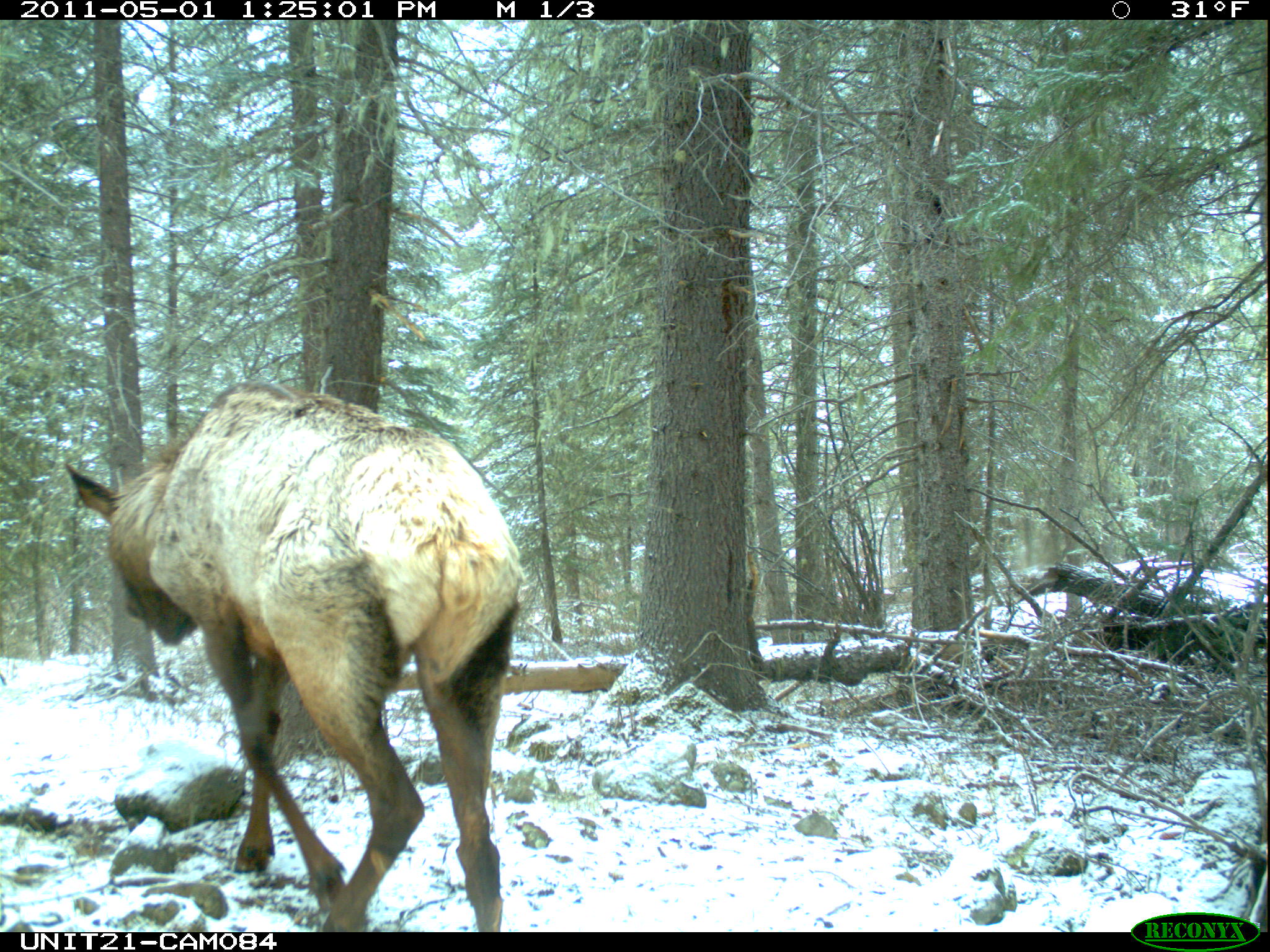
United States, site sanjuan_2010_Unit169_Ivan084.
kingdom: Animalia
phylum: Chordata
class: Mammalia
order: Artiodactyla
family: Cervidae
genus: Cervus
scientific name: Cervus elaphus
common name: red deer